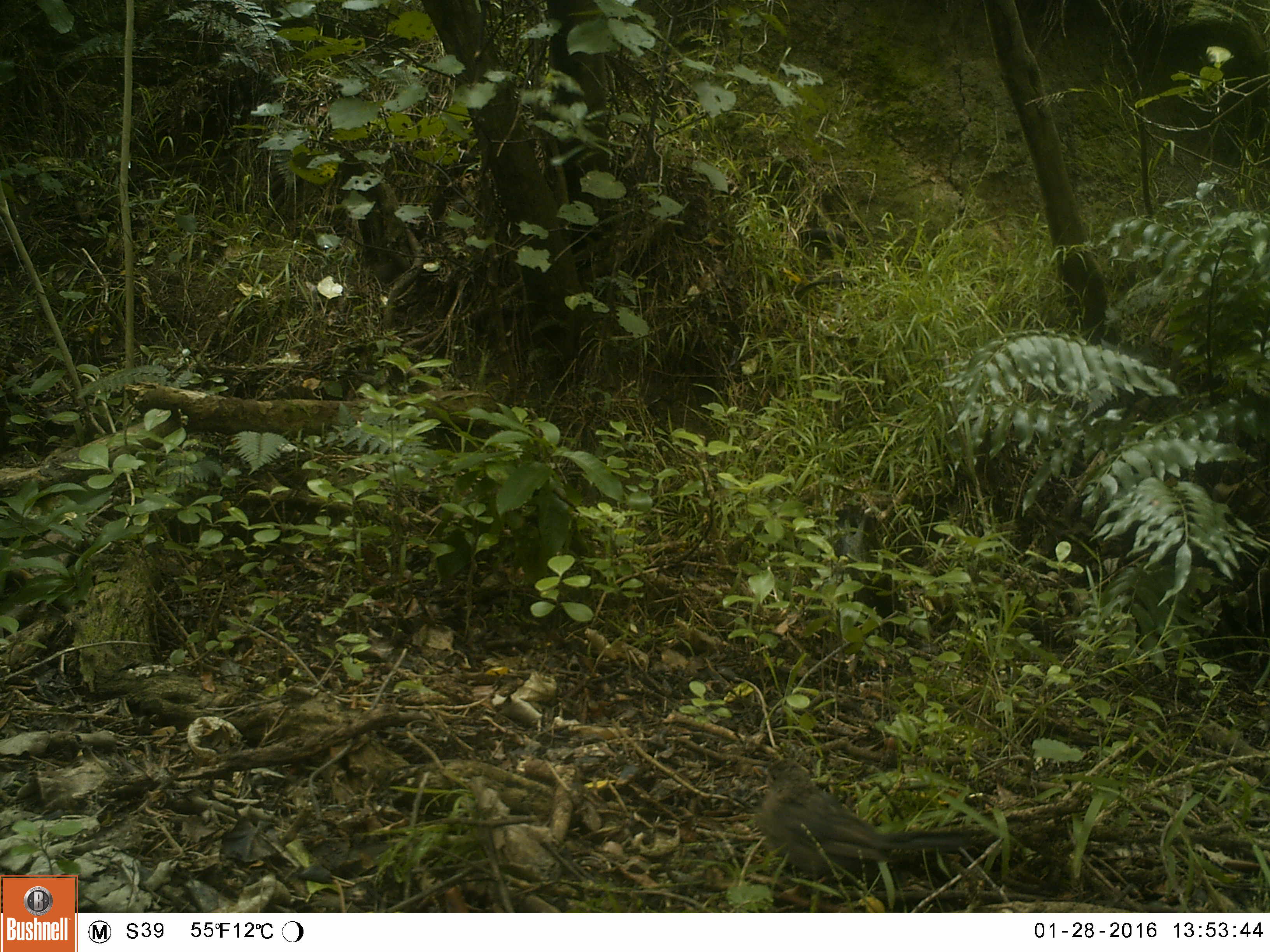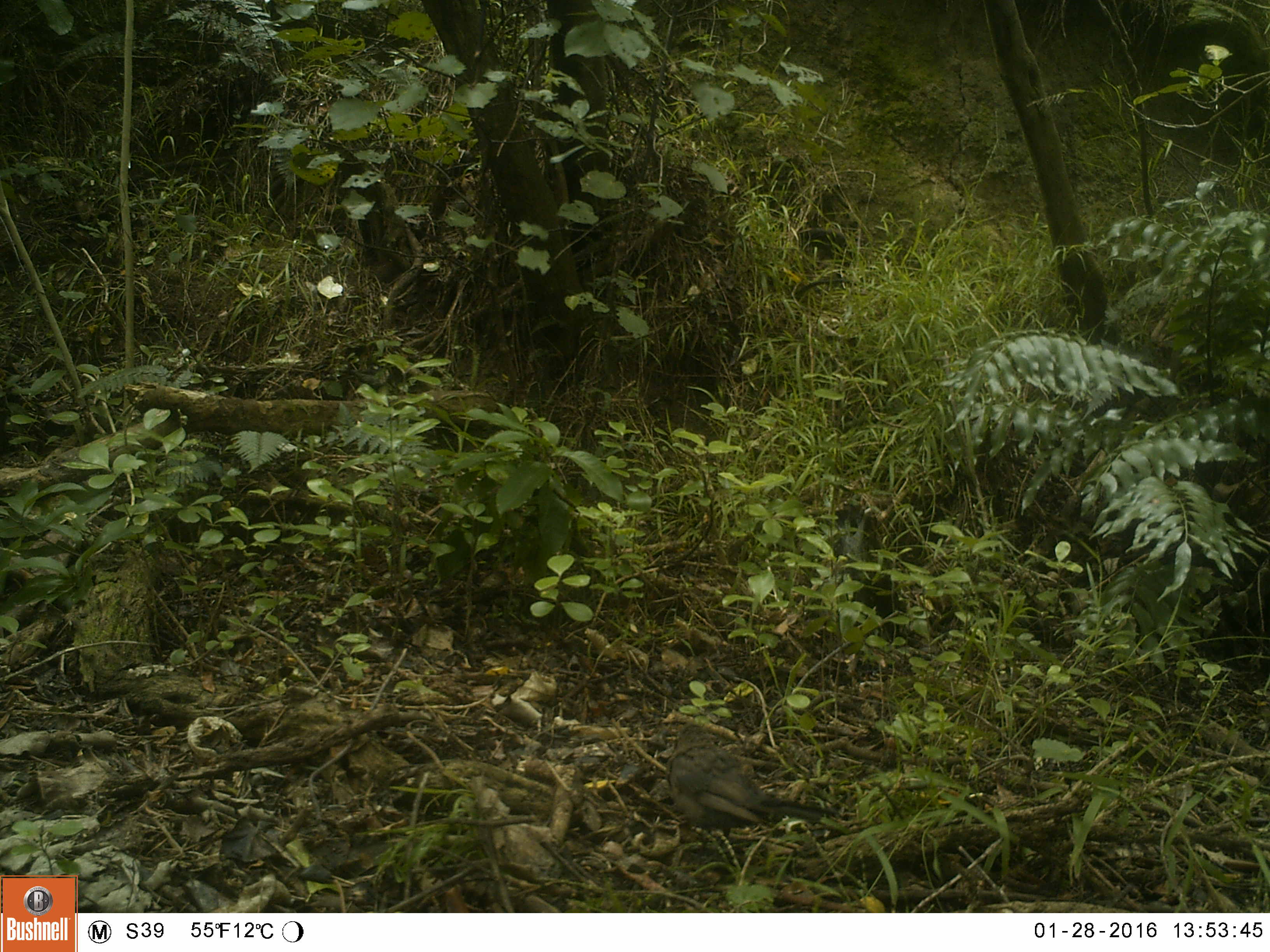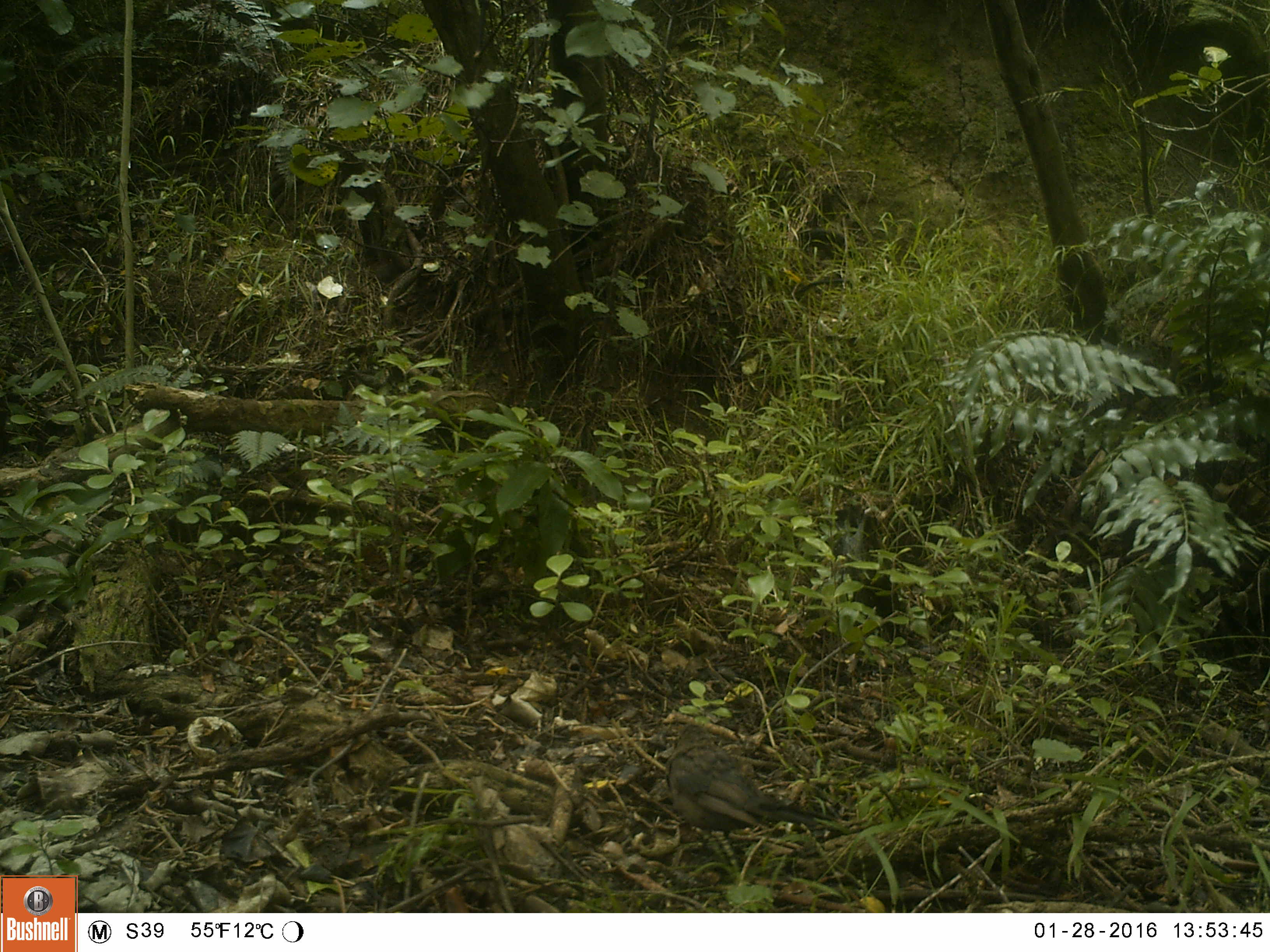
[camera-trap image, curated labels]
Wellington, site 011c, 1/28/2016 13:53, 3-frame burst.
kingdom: Animalia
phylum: Chordata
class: Aves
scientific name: Aves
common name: bird